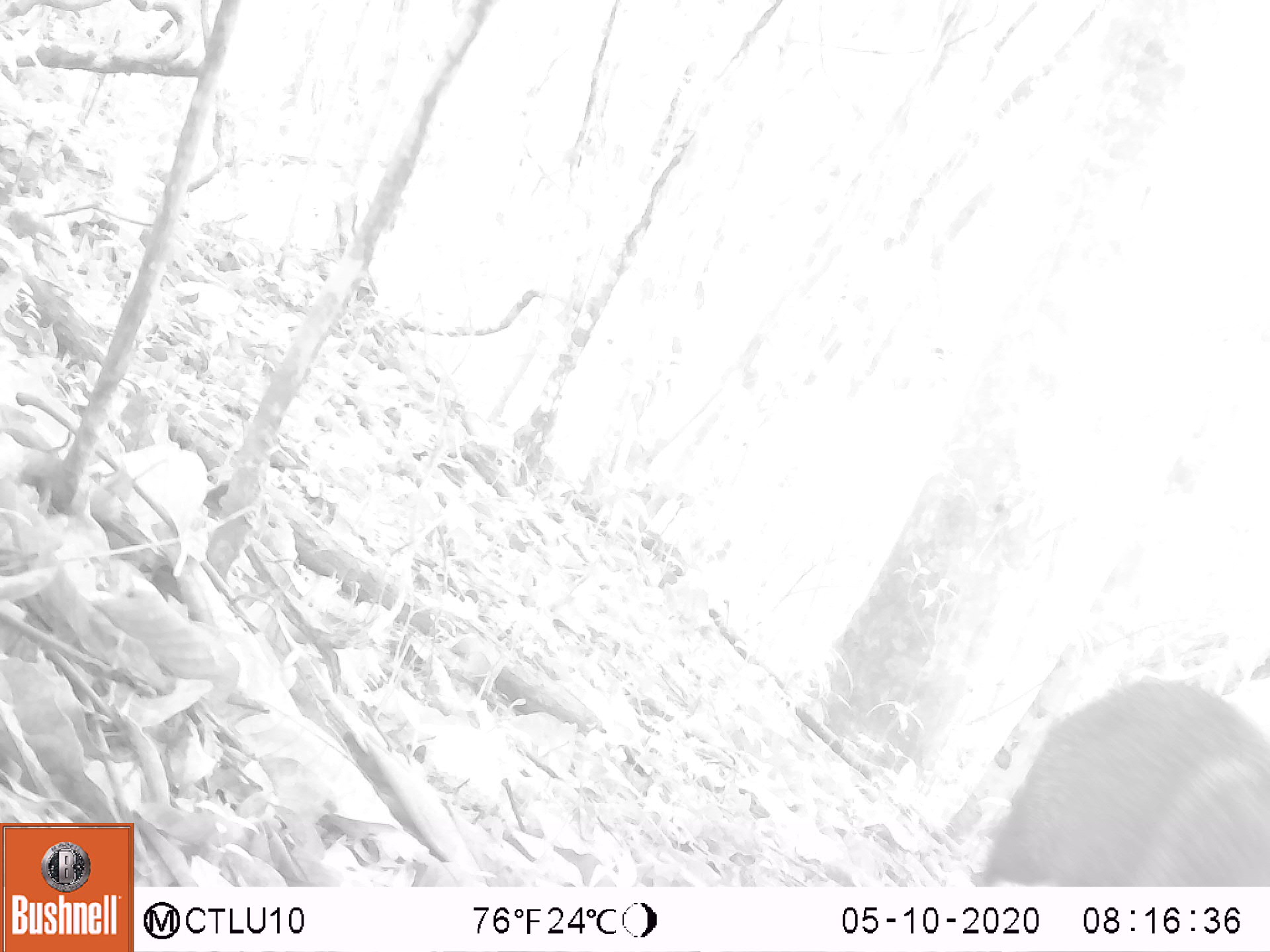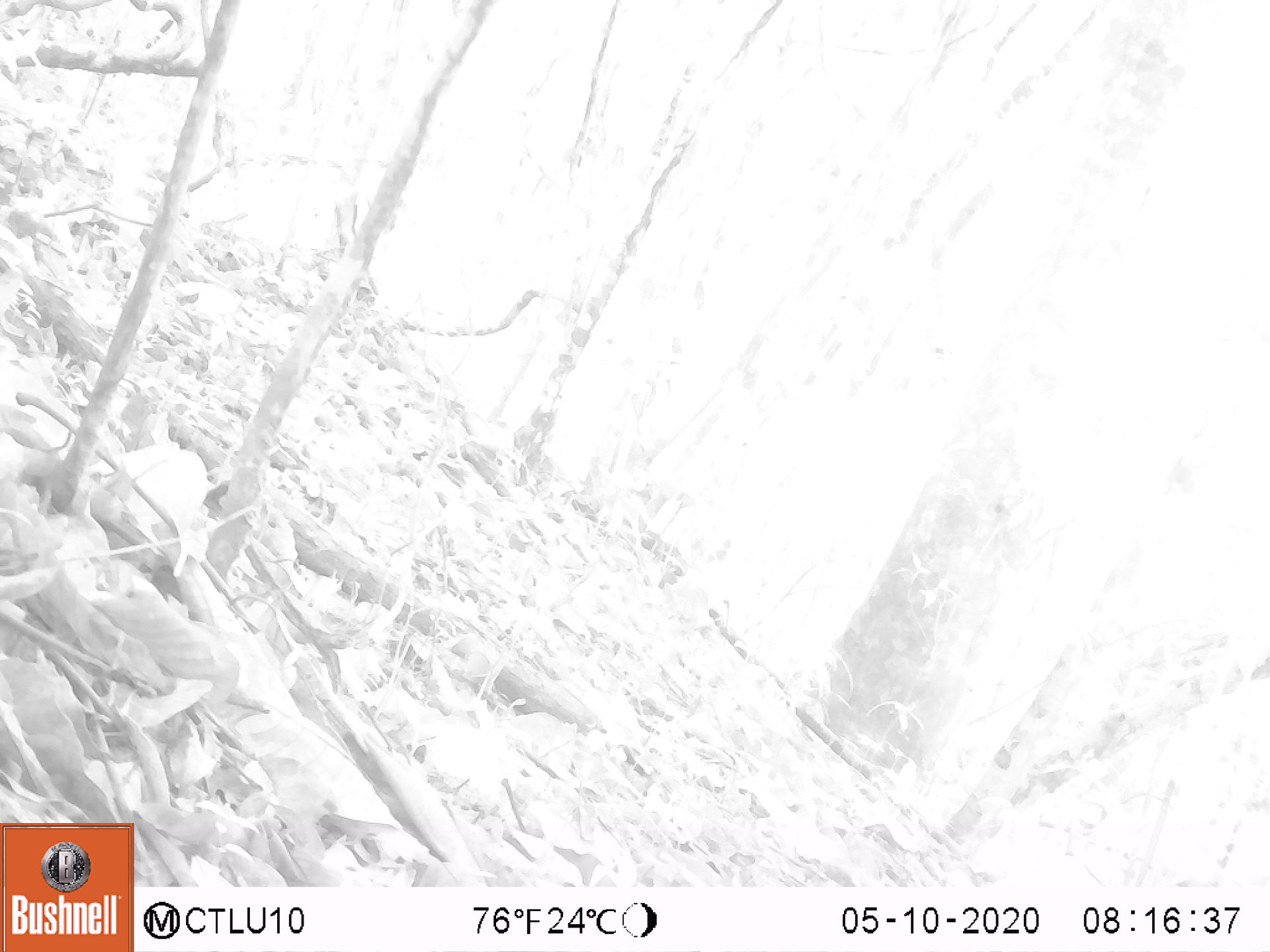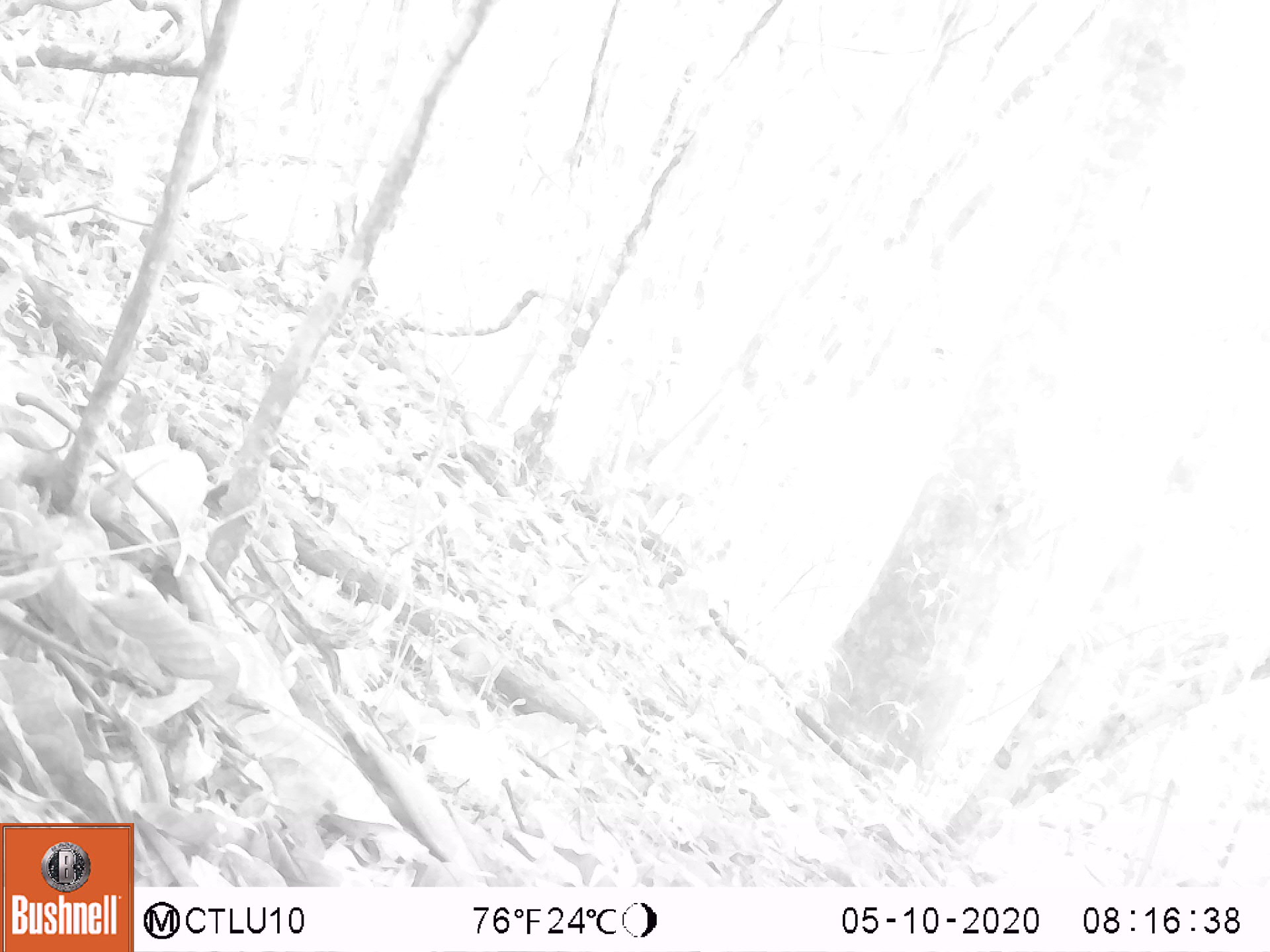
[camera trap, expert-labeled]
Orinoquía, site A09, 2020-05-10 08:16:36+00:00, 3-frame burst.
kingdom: Animalia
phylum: Chordata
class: Mammalia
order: Artiodactyla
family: Tayassuidae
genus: Pecari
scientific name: Pecari tajacu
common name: collared peccary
Collared peccary (Pecari tajacu).